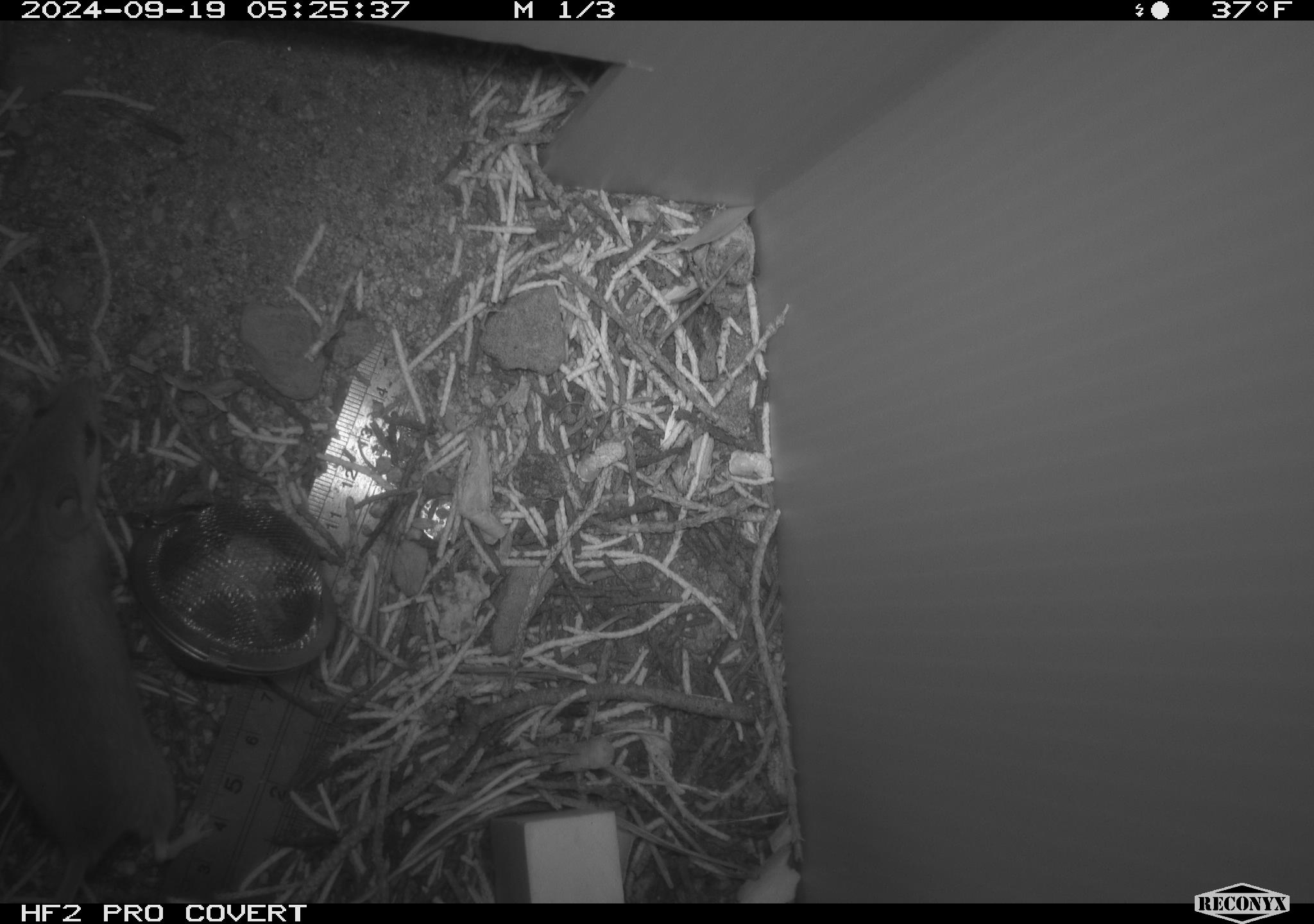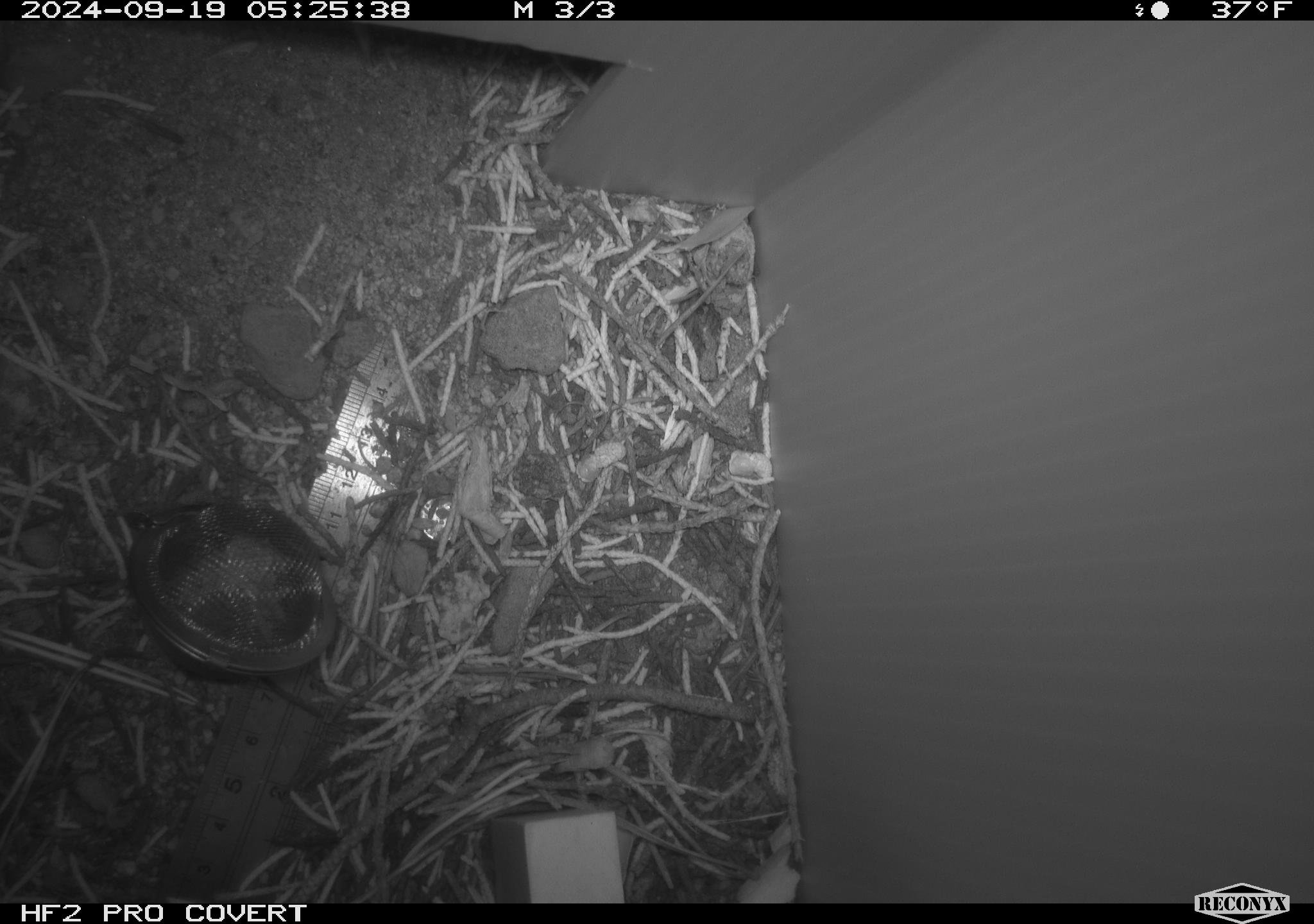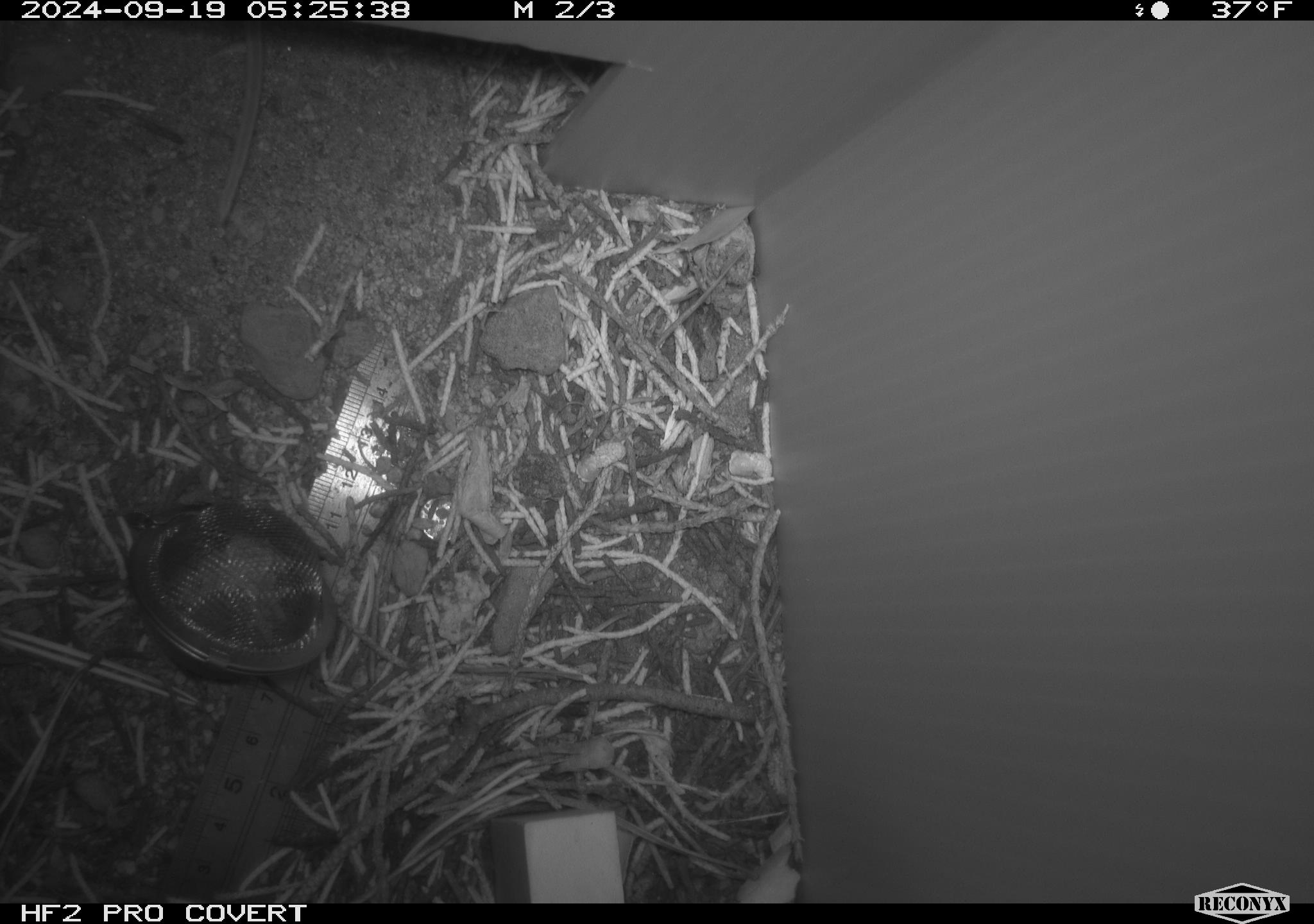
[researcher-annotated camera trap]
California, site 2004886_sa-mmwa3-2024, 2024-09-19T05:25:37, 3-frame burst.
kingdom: Animalia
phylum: Chordata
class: Mammalia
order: Rodentia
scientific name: Rodentia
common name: mouse species